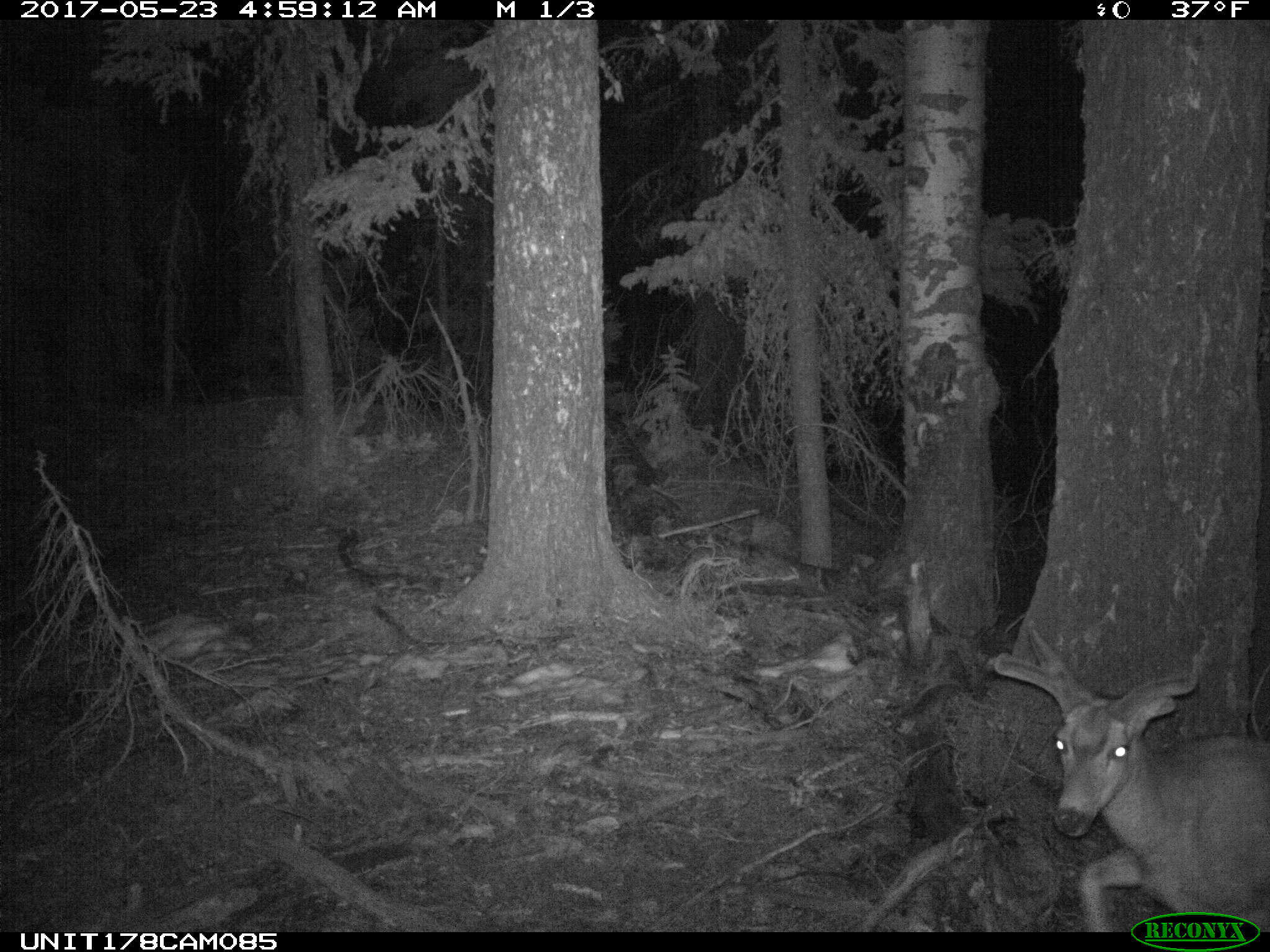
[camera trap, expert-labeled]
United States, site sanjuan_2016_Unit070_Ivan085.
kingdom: Animalia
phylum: Chordata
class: Mammalia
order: Artiodactyla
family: Cervidae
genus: Odocoileus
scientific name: Odocoileus hemionus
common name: mule deer